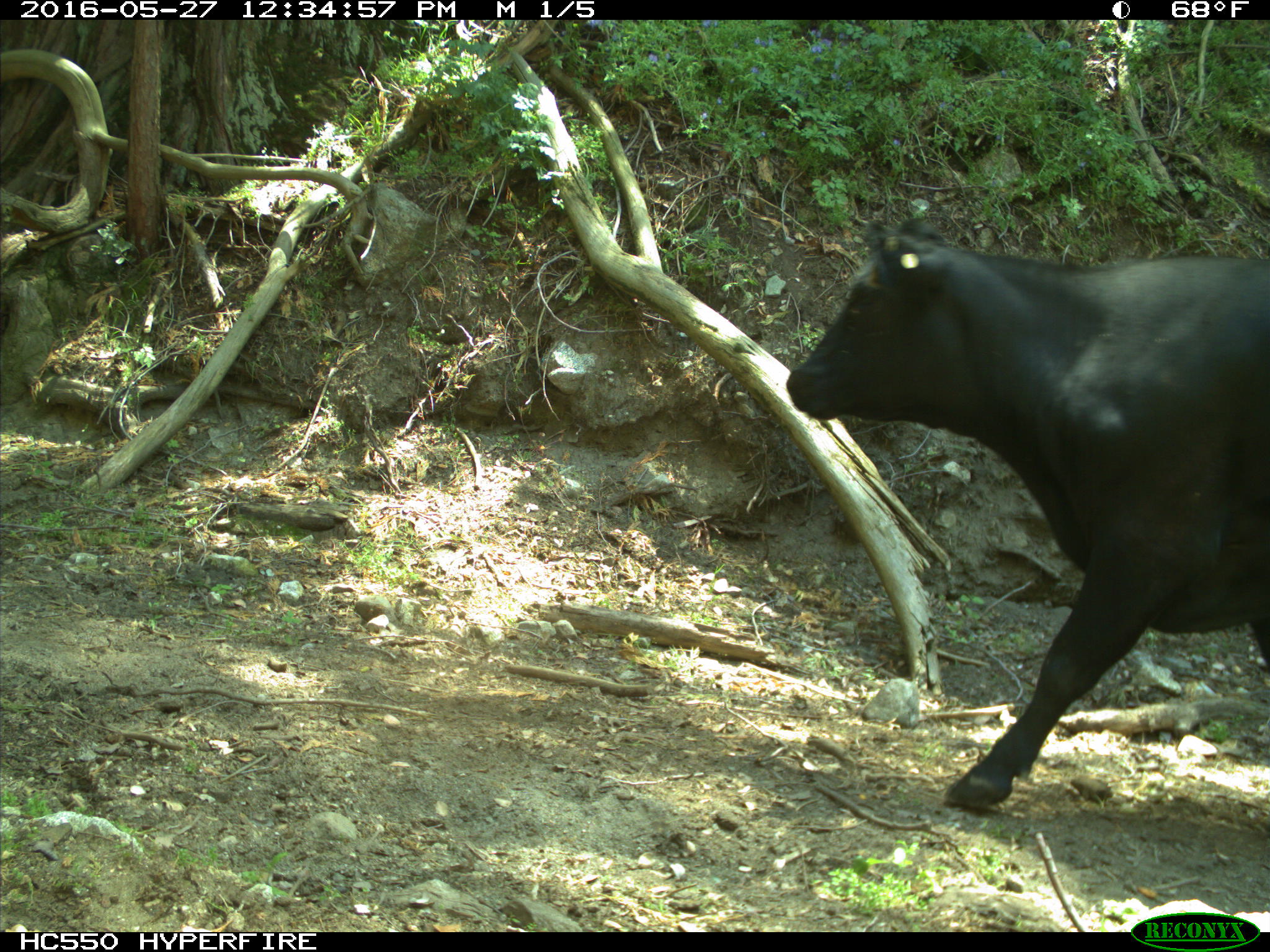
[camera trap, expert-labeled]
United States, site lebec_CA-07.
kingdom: Animalia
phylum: Chordata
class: Mammalia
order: Artiodactyla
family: Bovidae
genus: Bos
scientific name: Bos taurus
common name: domestic cow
Bos taurus (domestic cow).